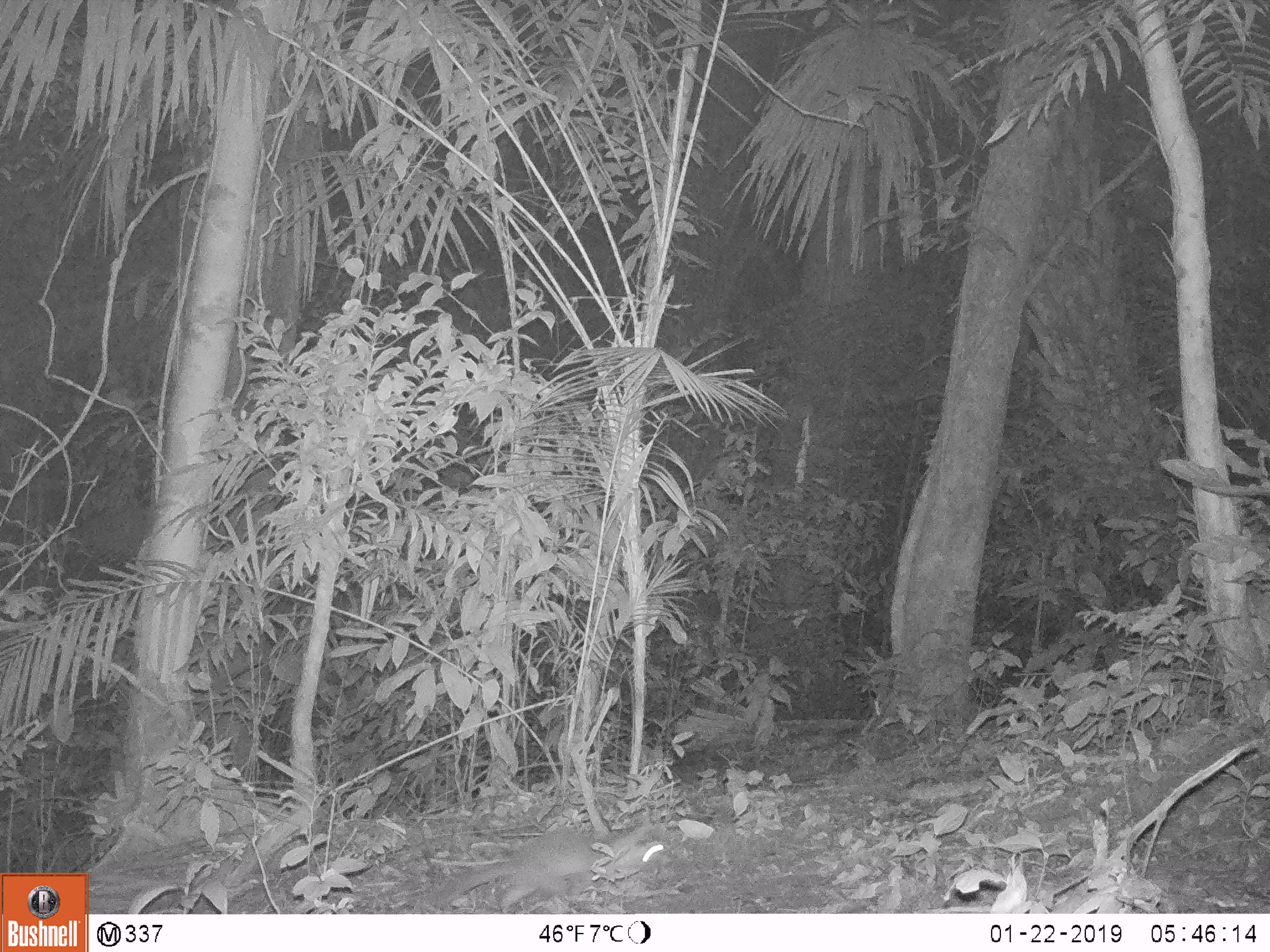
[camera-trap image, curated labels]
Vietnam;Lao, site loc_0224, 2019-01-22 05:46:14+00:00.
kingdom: Animalia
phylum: Chordata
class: Mammalia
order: Carnivora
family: Mustelidae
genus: Melogale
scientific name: Melogale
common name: ferret badger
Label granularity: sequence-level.